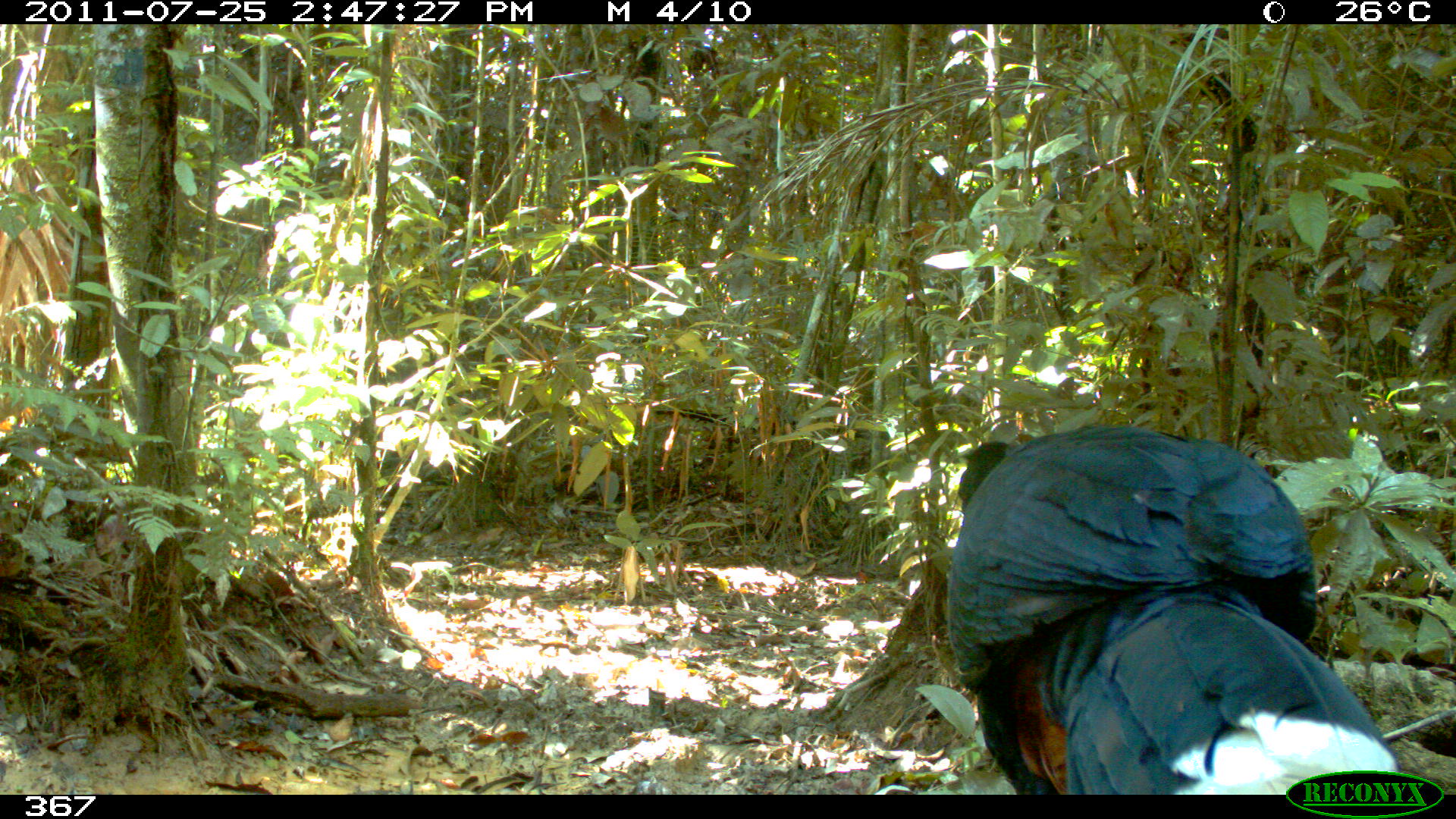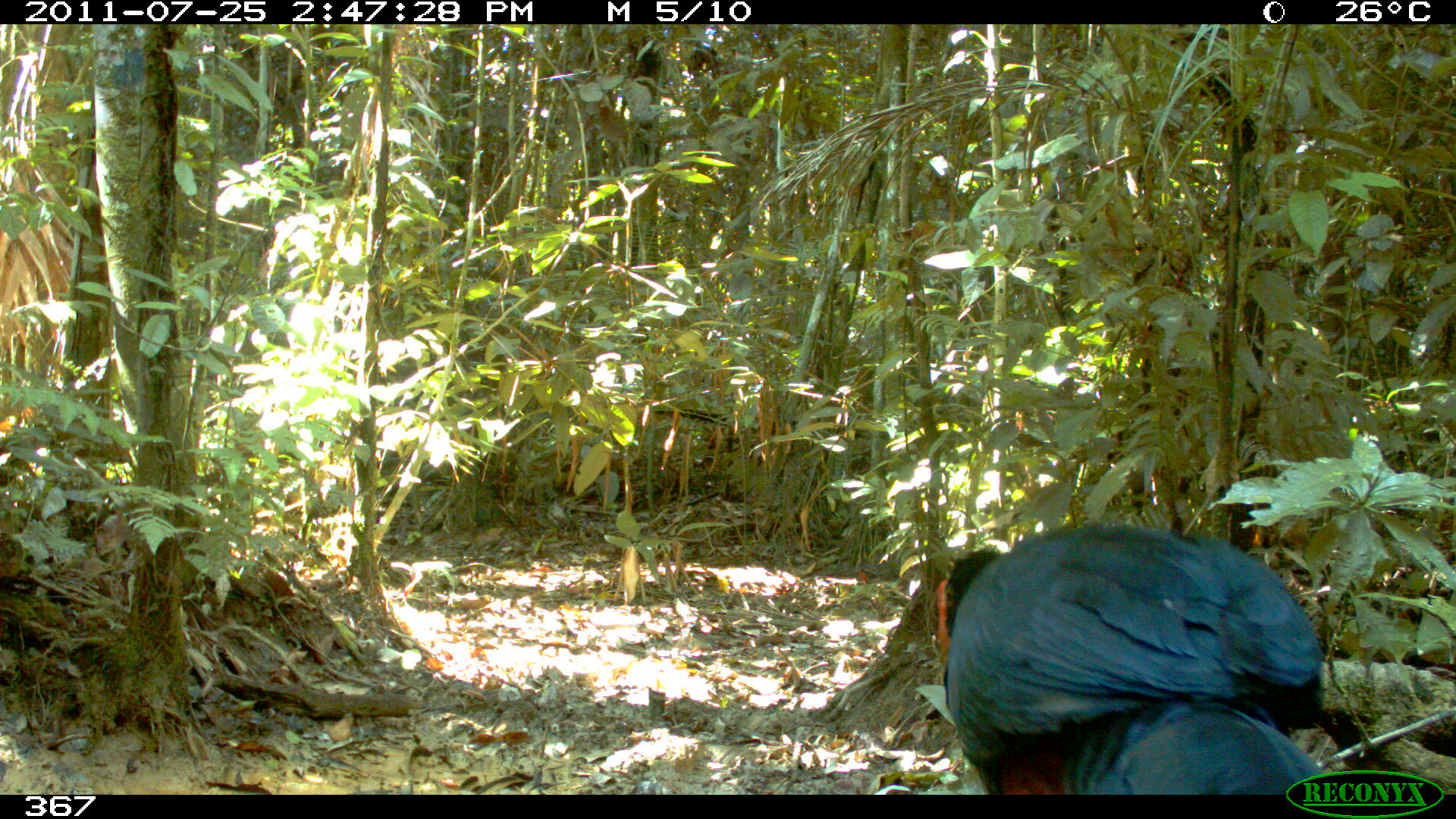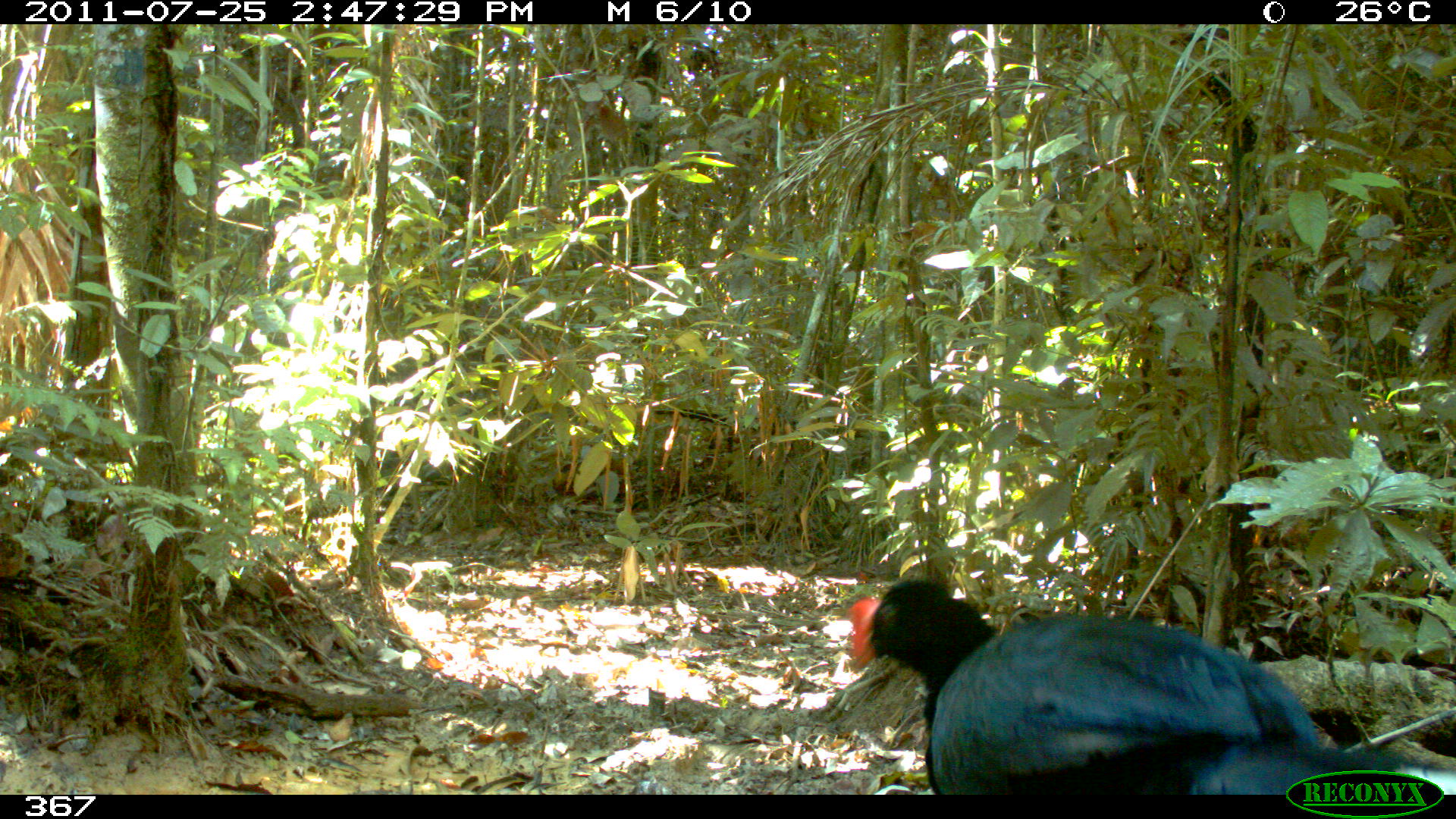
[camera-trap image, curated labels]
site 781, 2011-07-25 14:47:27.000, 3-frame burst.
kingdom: Animalia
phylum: Chordata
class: Aves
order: Galliformes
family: Cracidae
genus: Mitu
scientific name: Mitu tuberosum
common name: razor-billed curassow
Mitu tuberosum (razor-billed curassow).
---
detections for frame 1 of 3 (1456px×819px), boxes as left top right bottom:
mitu tuberosum: 946 419 1397 795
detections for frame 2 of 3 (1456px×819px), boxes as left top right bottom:
mitu tuberosum: 934 518 1325 794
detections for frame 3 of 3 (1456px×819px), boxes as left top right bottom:
mitu tuberosum: 849 579 1456 795